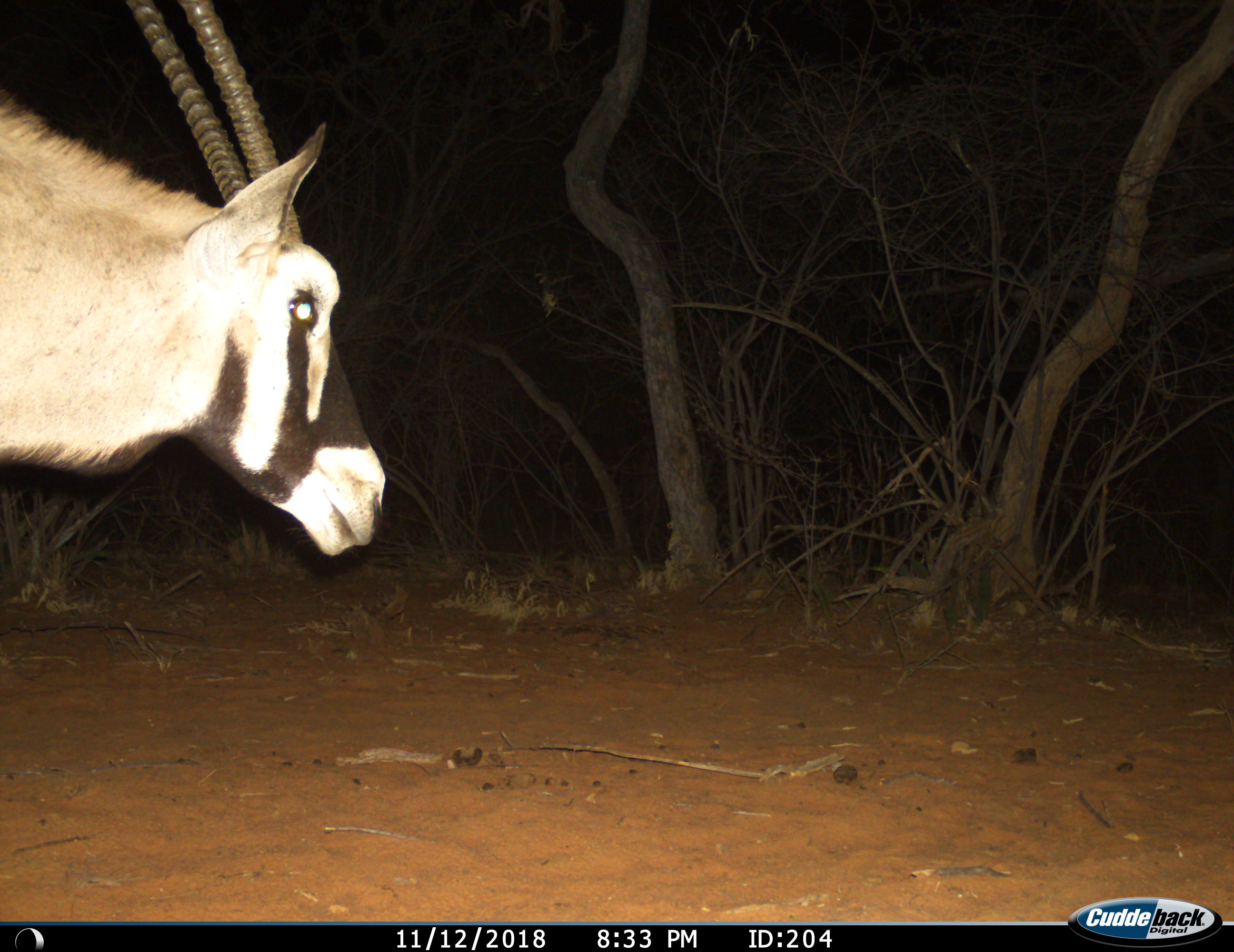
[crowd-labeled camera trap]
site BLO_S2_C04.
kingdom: Animalia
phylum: Chordata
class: Mammalia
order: Artiodactyla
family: Bovidae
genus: Oryx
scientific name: Oryx gazella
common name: gemsbok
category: oryx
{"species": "oryx (gemsbok) (Oryx gazella)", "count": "1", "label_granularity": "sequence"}